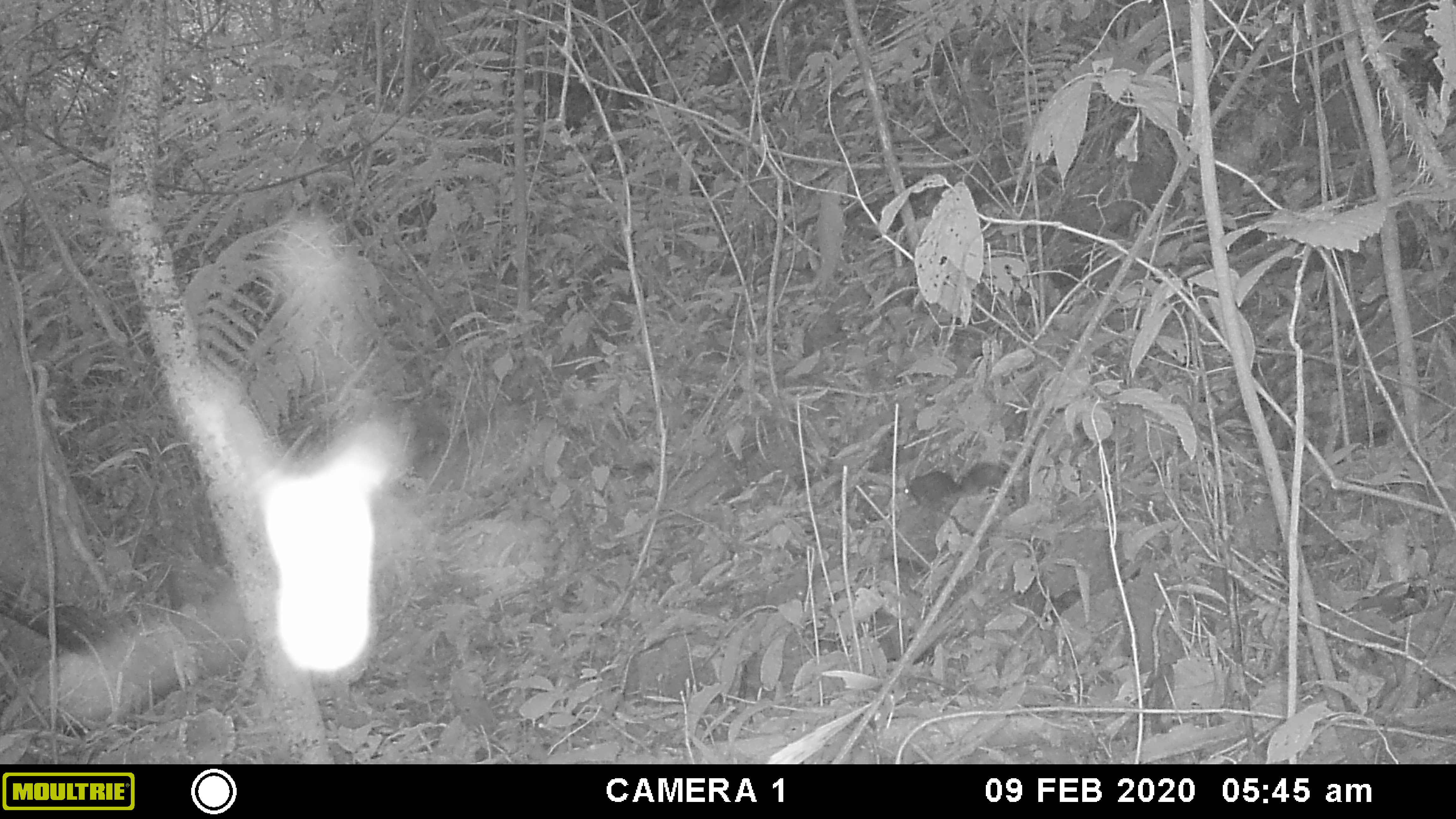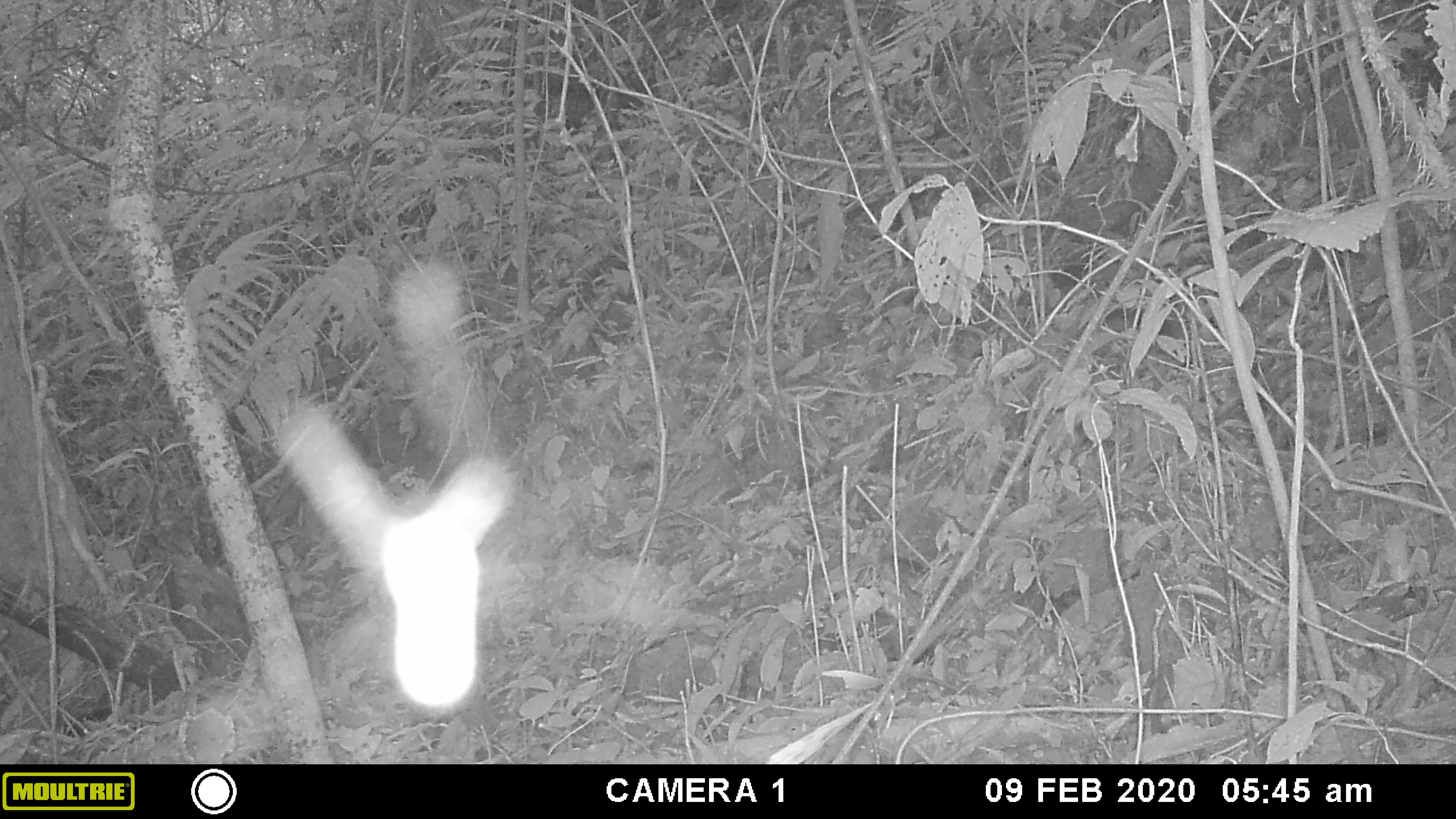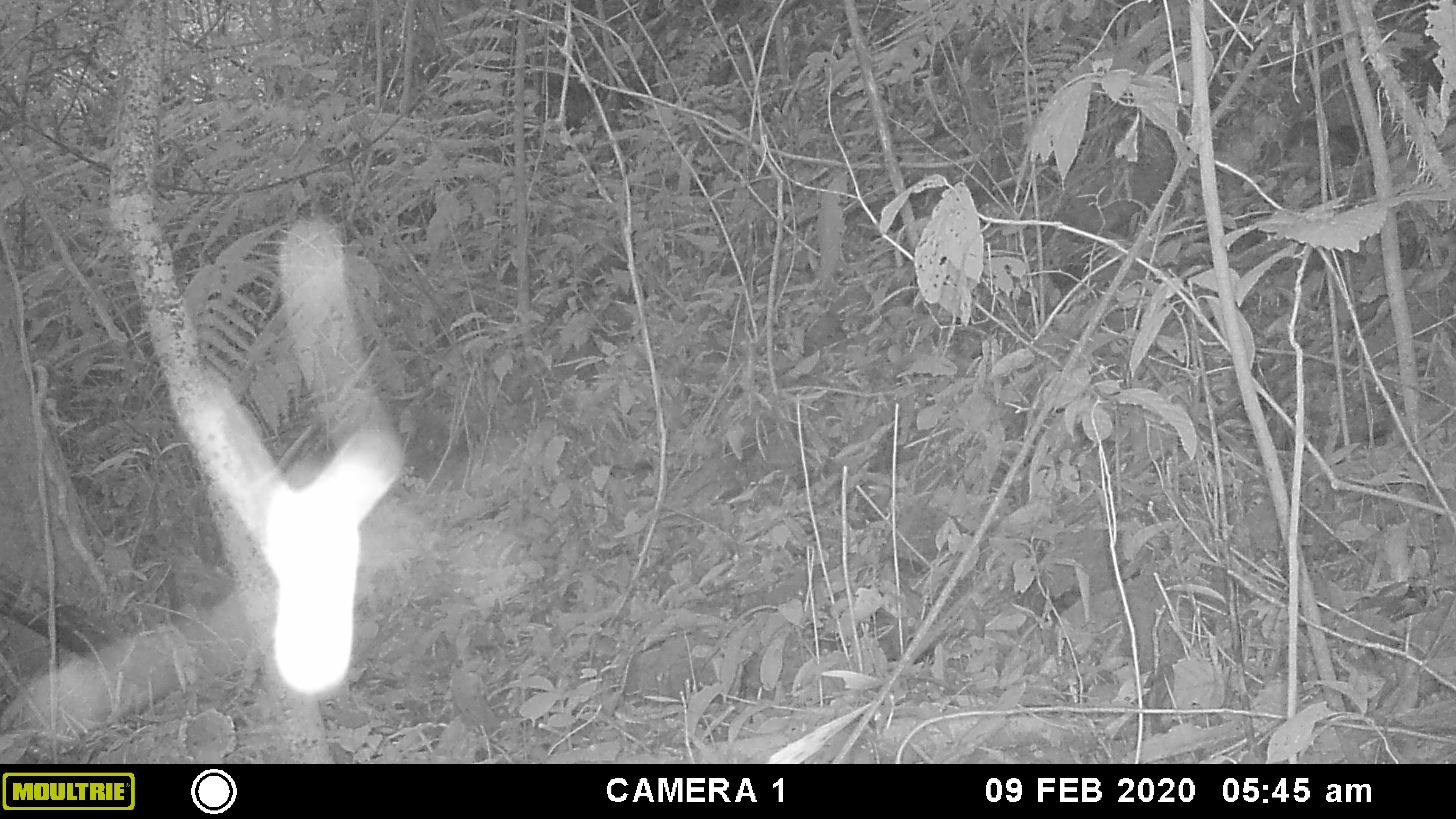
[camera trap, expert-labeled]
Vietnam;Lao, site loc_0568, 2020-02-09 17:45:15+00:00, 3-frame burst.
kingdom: Animalia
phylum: Chordata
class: Mammalia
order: Rodentia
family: Sciuridae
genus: Dremomys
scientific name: Dremomys rufigenis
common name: red-cheeked squirrel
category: red cheeked squirrel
Red cheeked squirrel (red-cheeked squirrel) (Dremomys rufigenis). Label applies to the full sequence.